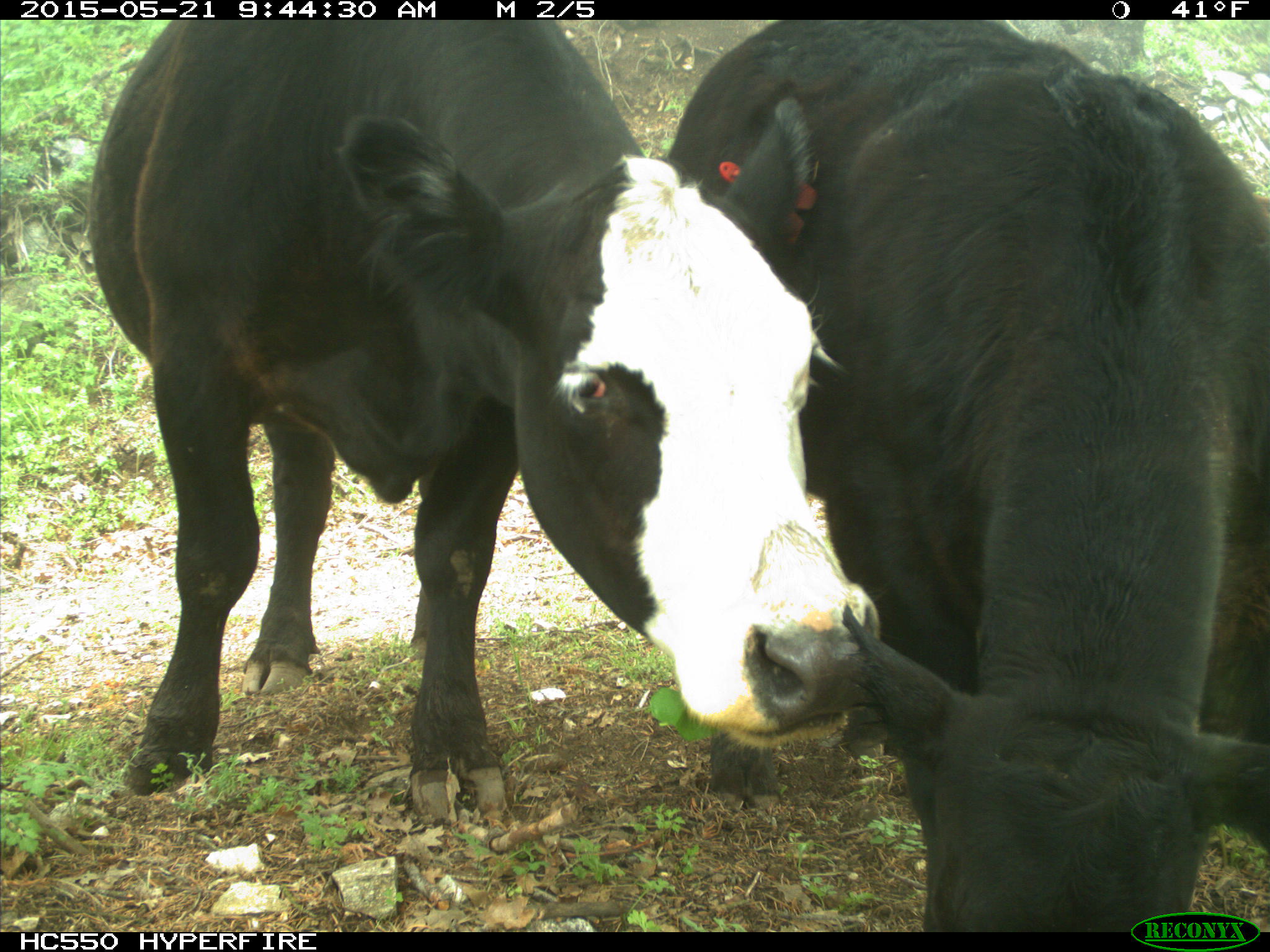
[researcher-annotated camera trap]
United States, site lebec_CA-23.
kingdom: Animalia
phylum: Chordata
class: Mammalia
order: Artiodactyla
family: Bovidae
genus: Bos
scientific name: Bos taurus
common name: domestic cow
Bos taurus (domestic cow).